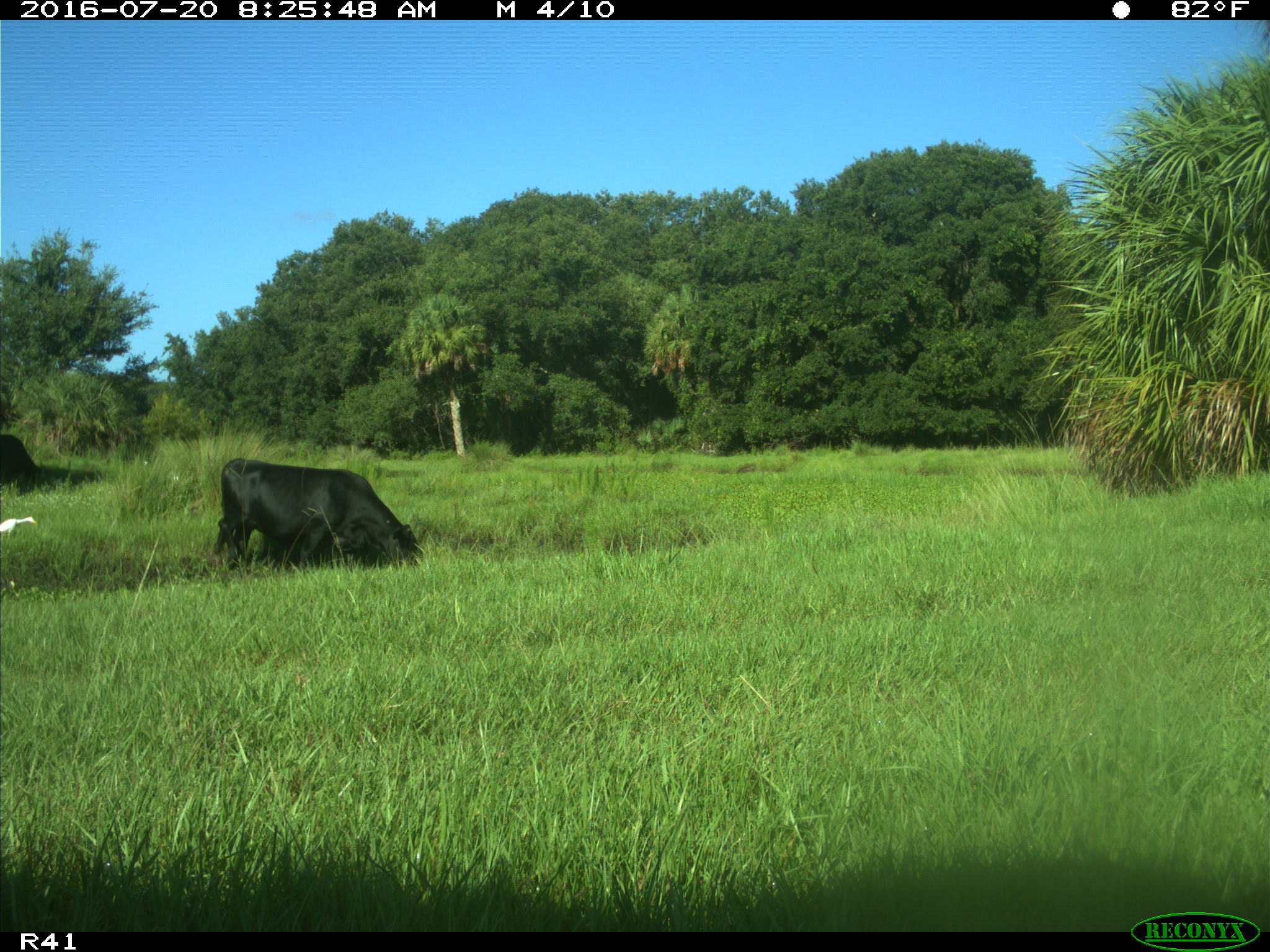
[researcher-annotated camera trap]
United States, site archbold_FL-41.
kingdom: Animalia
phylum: Chordata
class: Mammalia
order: Artiodactyla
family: Bovidae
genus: Bos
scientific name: Bos taurus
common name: domestic cow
Bos taurus (domestic cow).